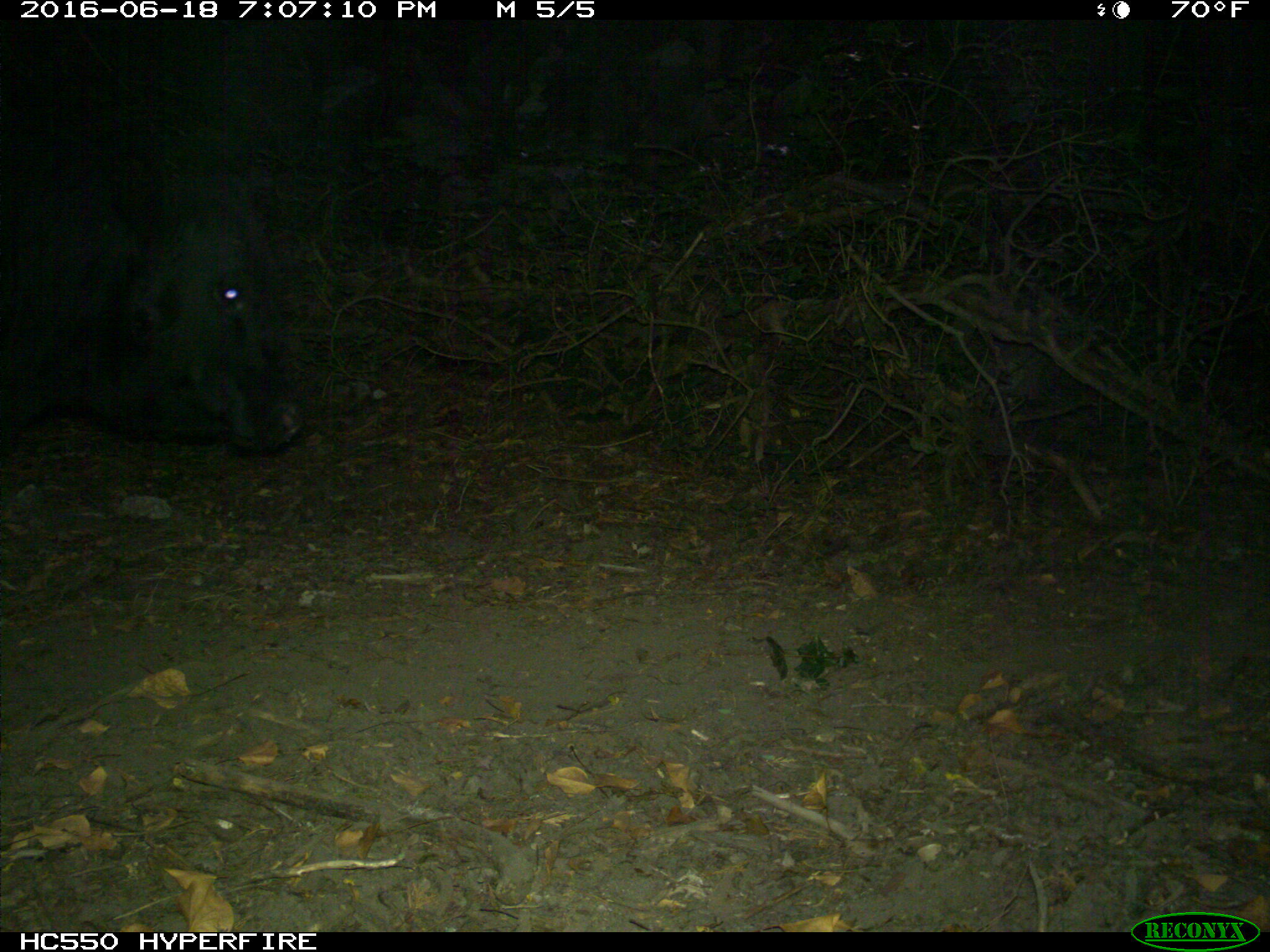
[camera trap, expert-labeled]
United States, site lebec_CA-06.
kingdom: Animalia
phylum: Chordata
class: Mammalia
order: Artiodactyla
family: Bovidae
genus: Bos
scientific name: Bos taurus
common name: domestic cow